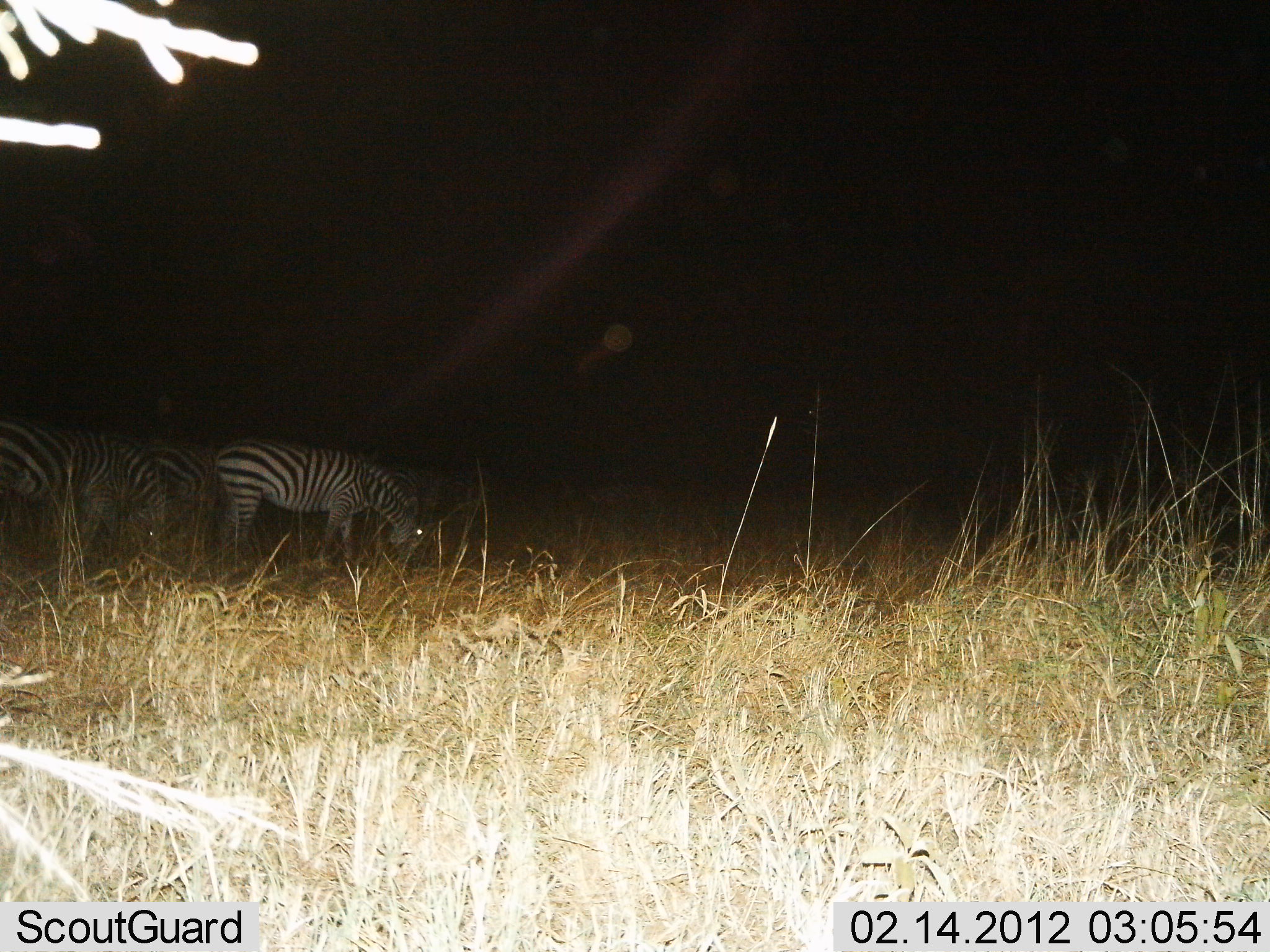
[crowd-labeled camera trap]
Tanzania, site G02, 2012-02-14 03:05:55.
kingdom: Animalia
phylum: Chordata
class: Mammalia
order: Perissodactyla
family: Equidae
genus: Equus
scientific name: Equus quagga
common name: plains zebra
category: zebra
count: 4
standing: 53%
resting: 0%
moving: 0%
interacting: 0%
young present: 0%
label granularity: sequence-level